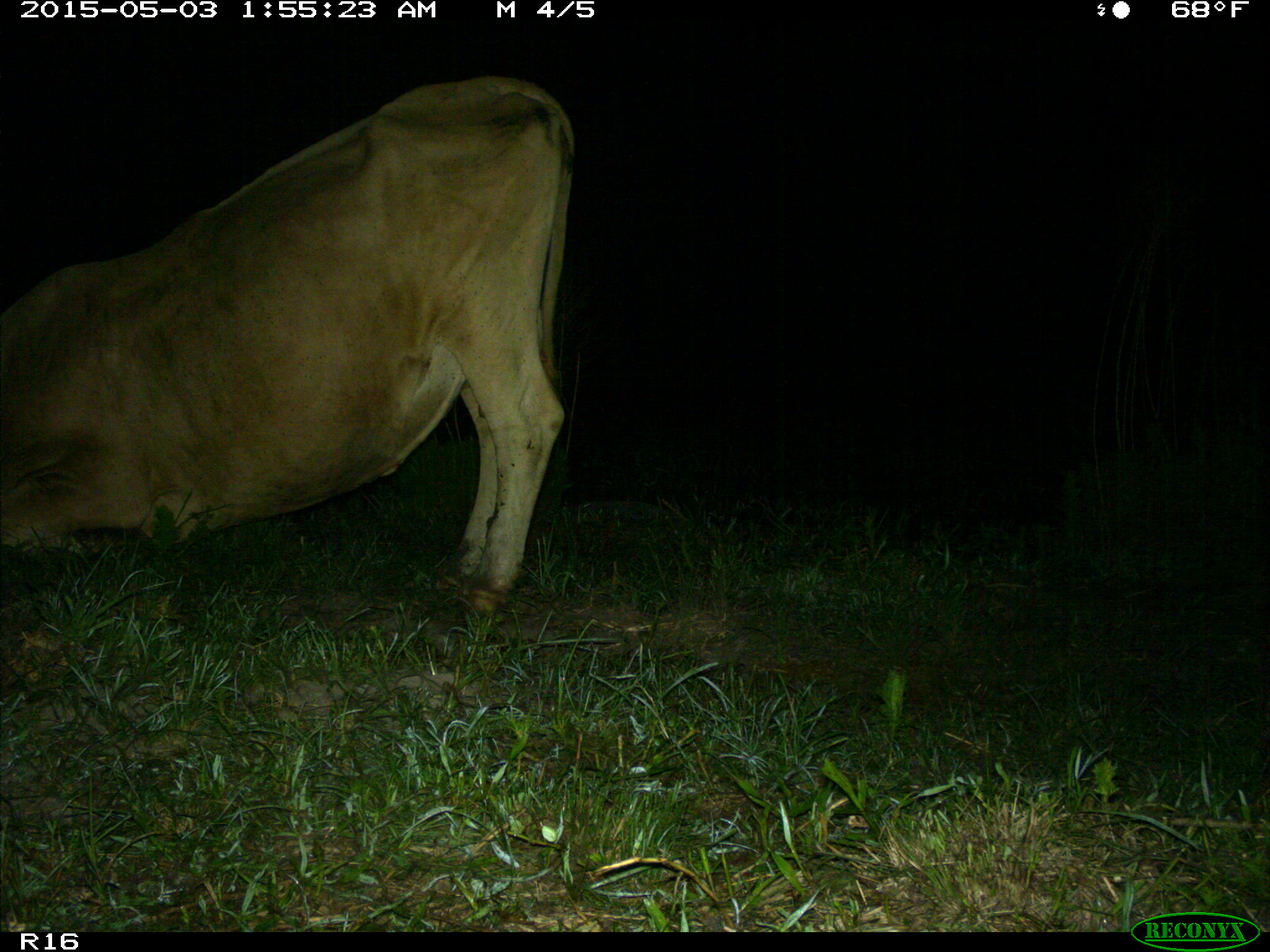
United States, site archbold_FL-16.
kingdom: Animalia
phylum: Chordata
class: Mammalia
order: Artiodactyla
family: Bovidae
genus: Bos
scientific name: Bos taurus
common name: domestic cow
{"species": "Bos taurus (domestic cow)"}